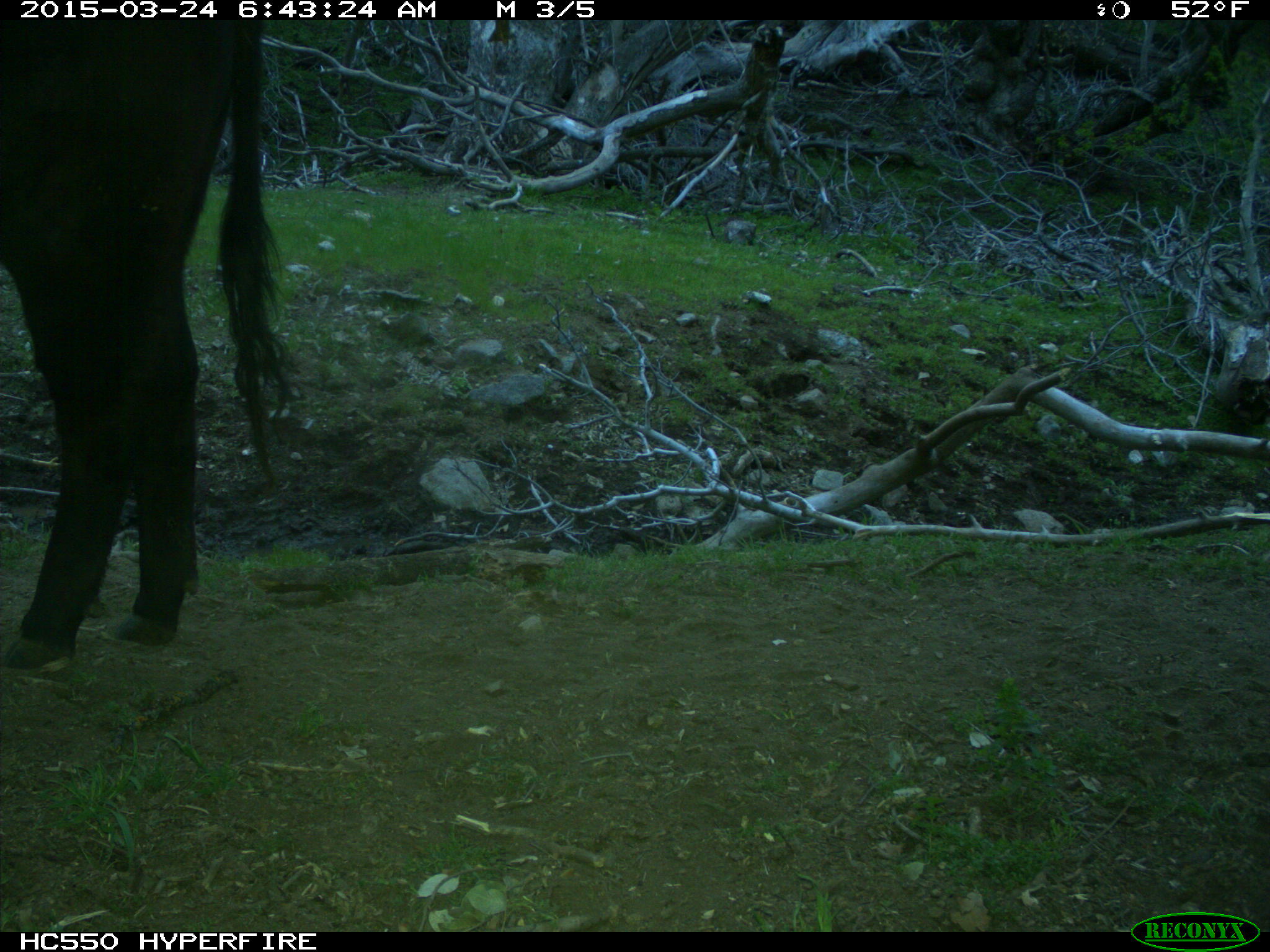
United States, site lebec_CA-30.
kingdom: Animalia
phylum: Chordata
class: Mammalia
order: Artiodactyla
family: Bovidae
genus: Bos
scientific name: Bos taurus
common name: domestic cow